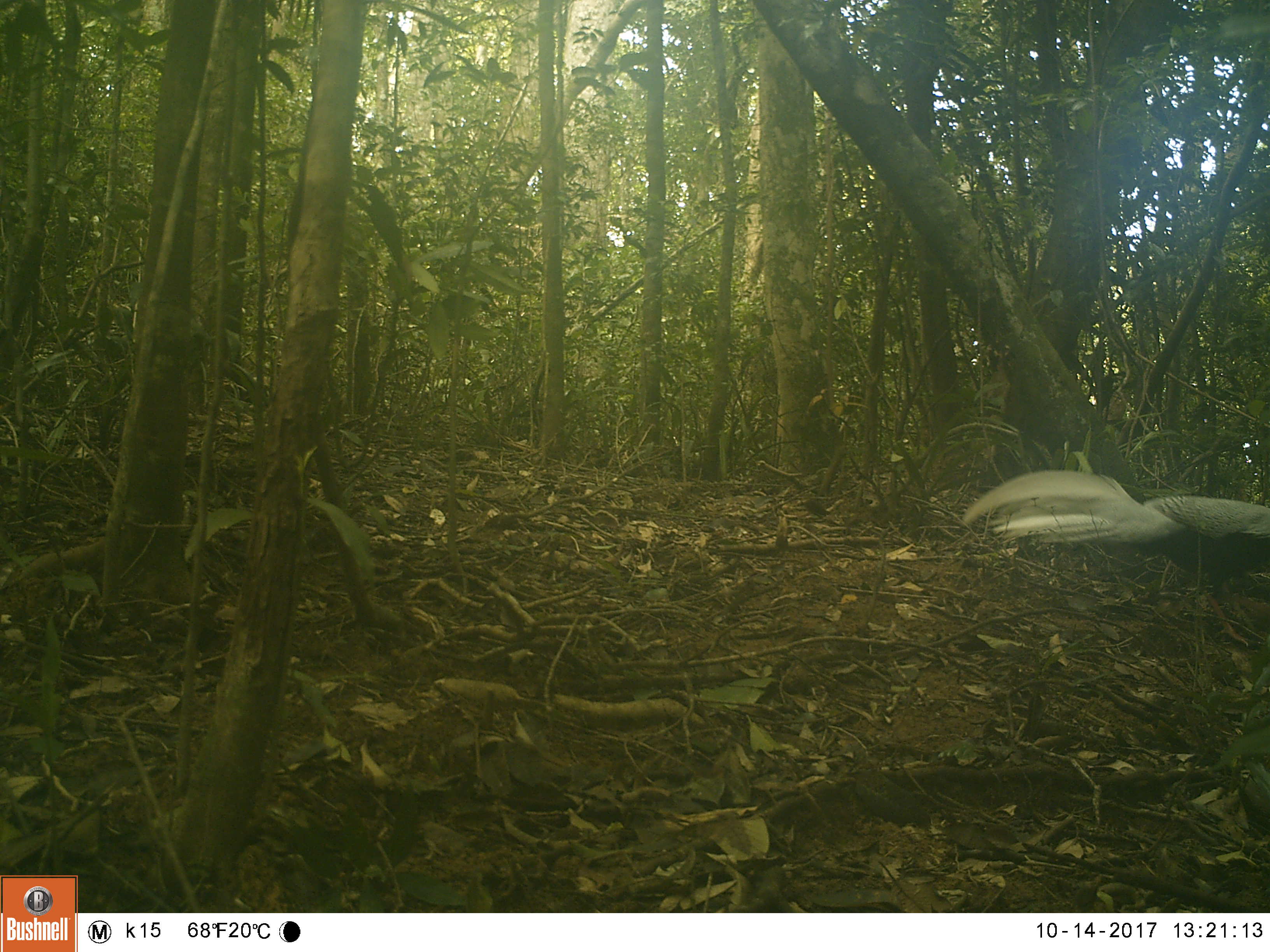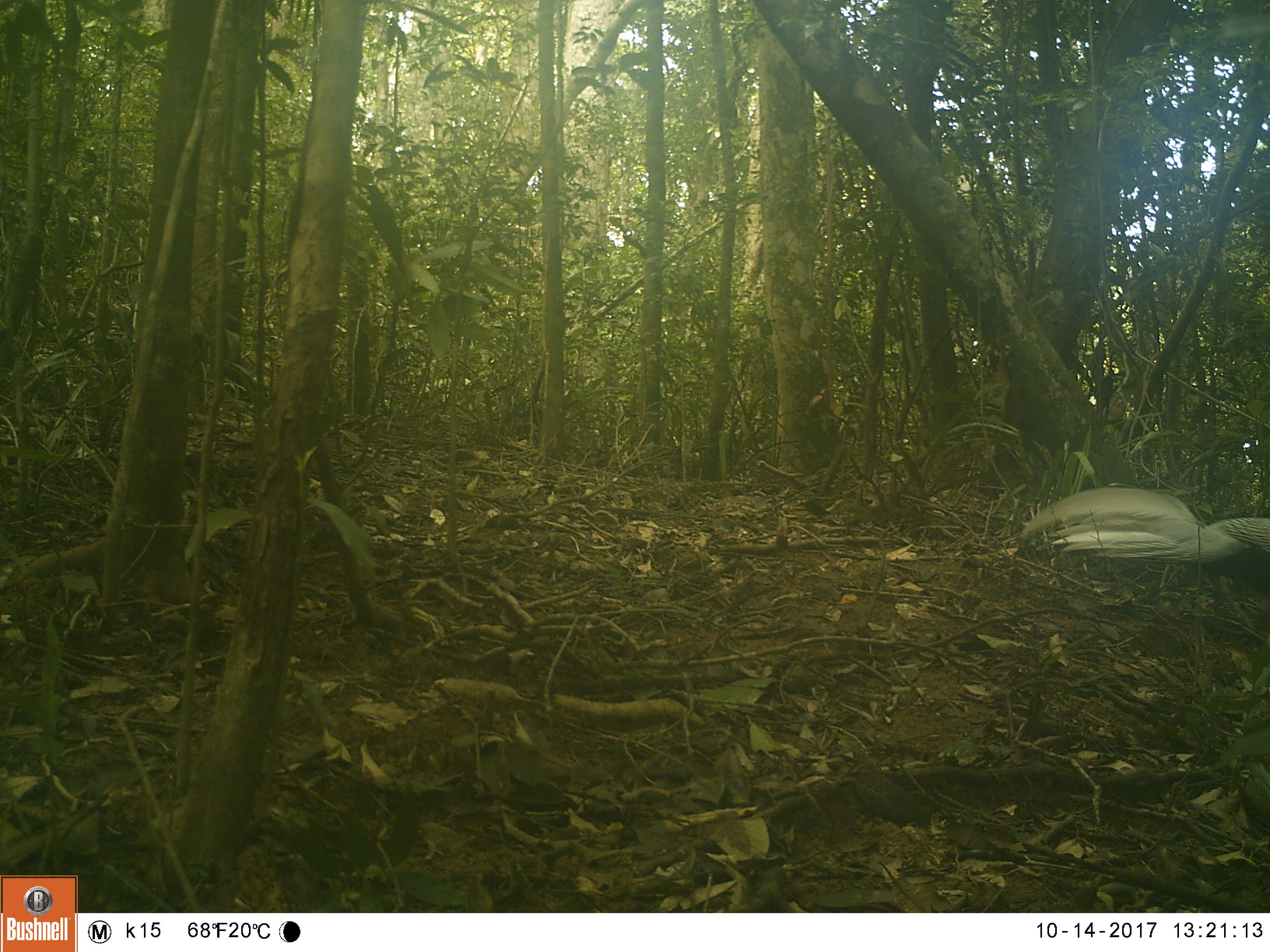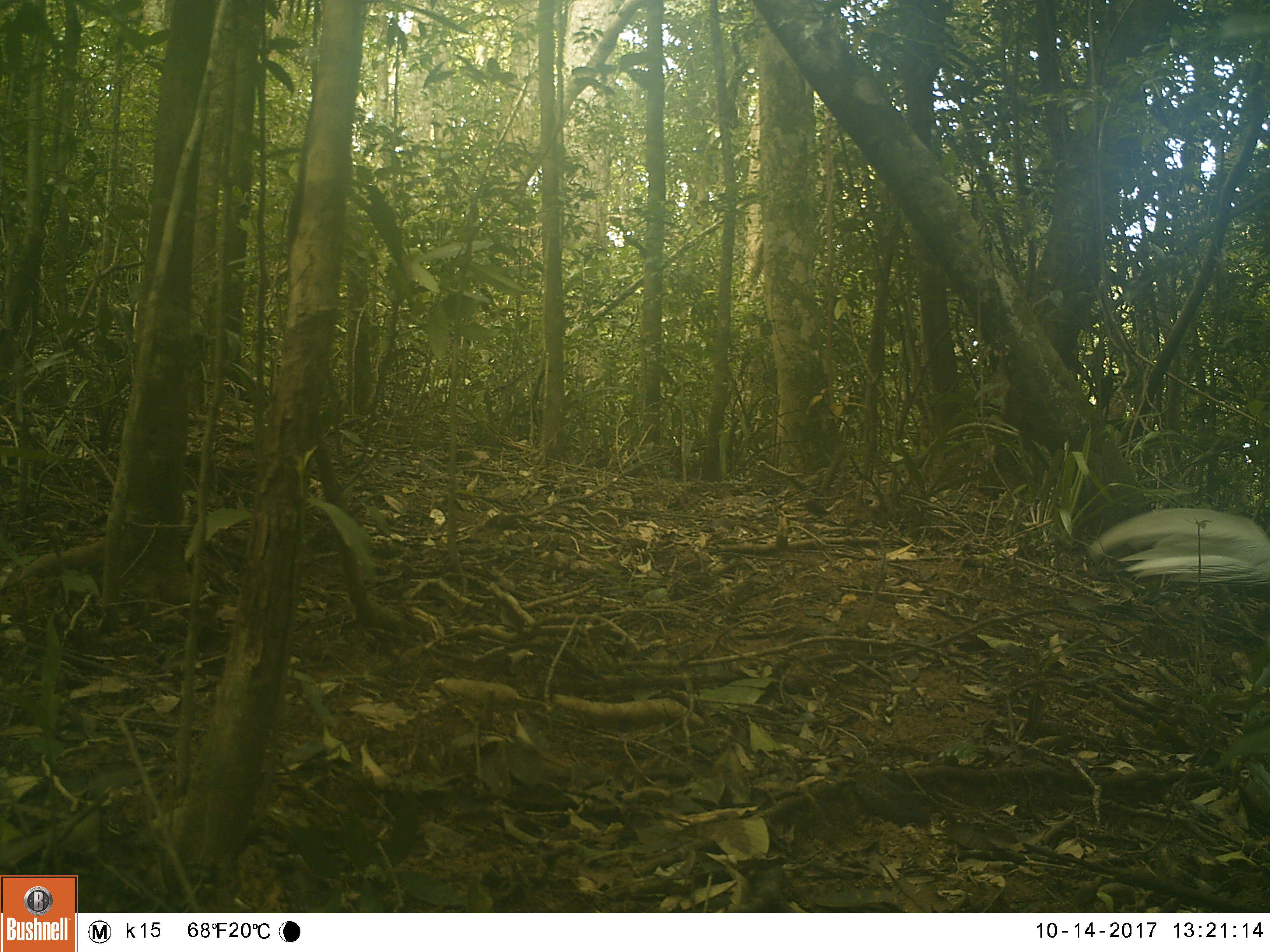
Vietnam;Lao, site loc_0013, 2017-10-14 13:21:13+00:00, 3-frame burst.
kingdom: Animalia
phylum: Chordata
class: Aves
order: Galliformes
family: Phasianidae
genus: Lophura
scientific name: Lophura nycthemera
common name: silver pheasant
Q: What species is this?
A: Silver pheasant (Lophura nycthemera).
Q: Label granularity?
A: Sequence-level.